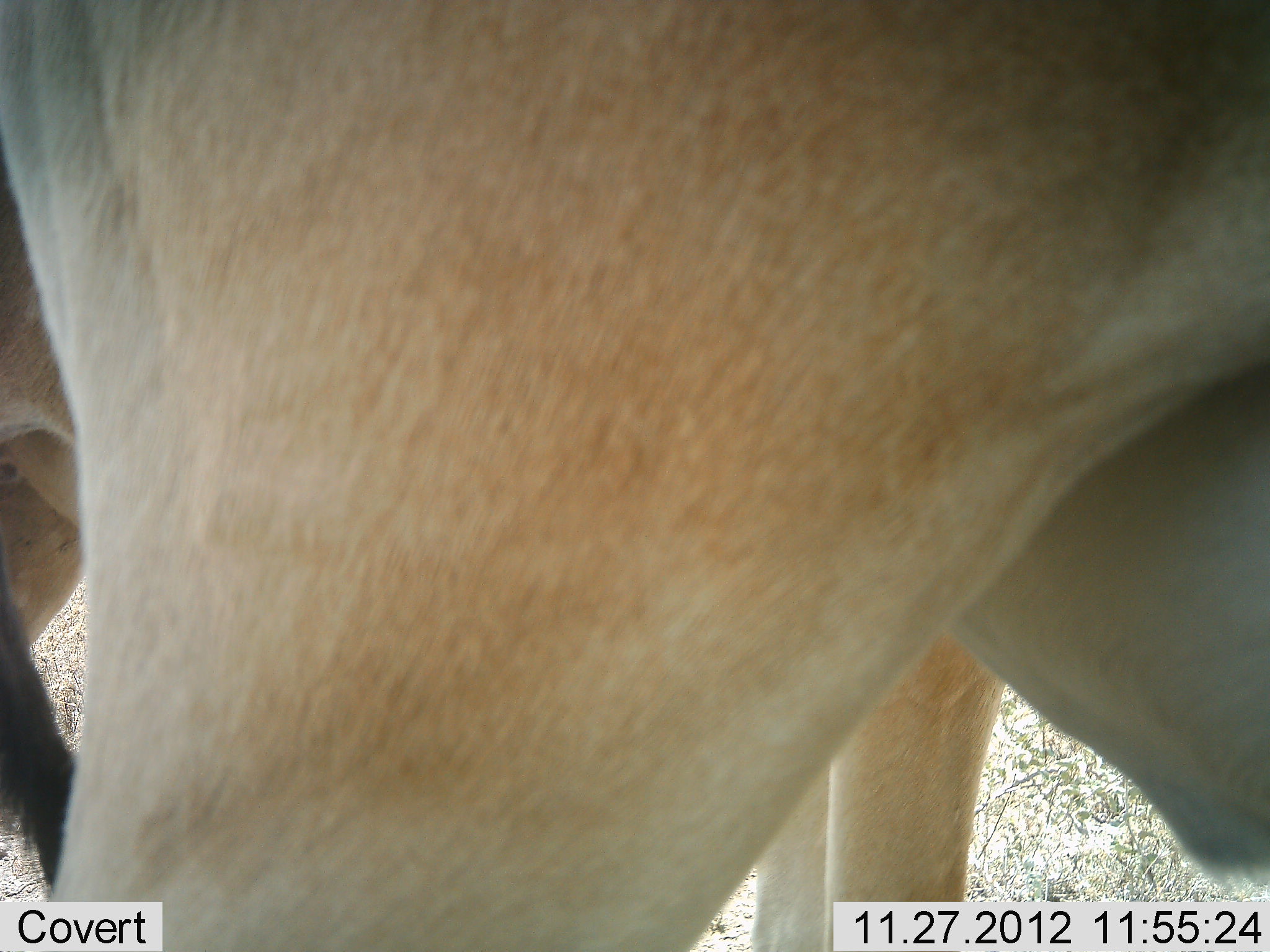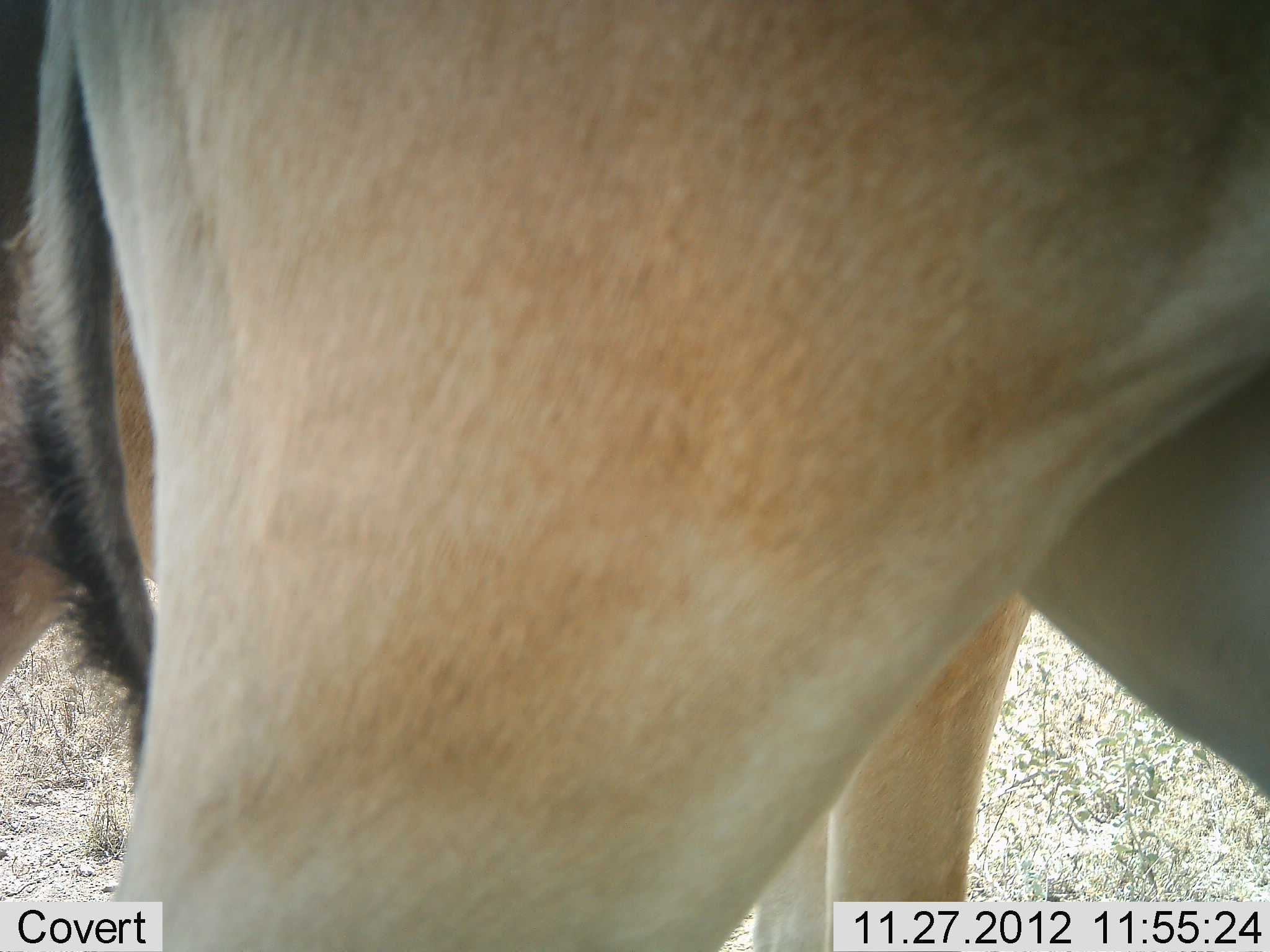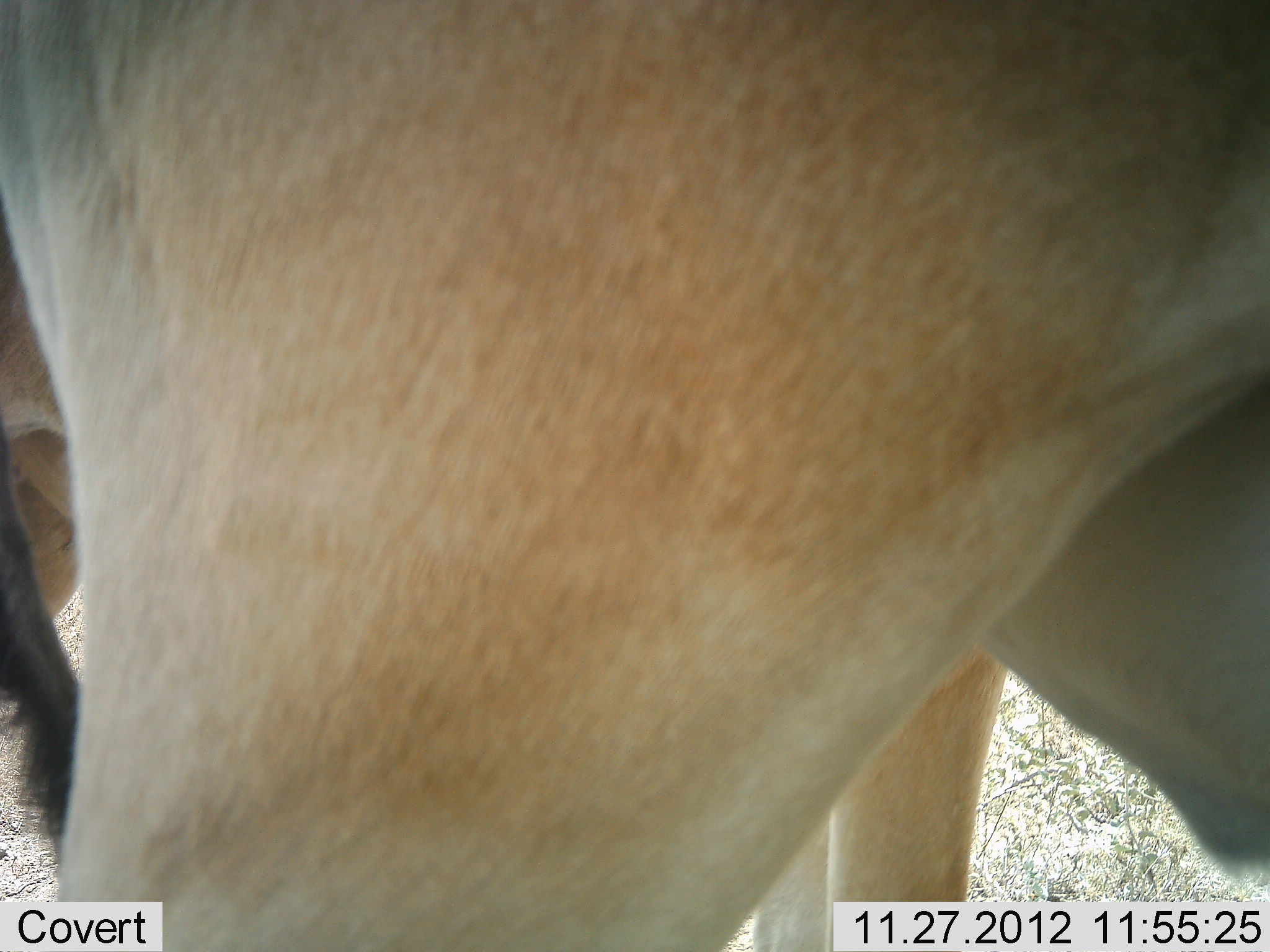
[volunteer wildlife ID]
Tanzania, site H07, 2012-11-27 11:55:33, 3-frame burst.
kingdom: Animalia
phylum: Chordata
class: Mammalia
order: Artiodactyla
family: Bovidae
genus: Alcelaphus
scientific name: Alcelaphus buselaphus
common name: hartebeest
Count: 2.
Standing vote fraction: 90%.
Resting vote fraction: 0%.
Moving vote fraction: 10%.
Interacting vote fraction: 0%.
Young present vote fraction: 0%.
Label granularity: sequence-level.